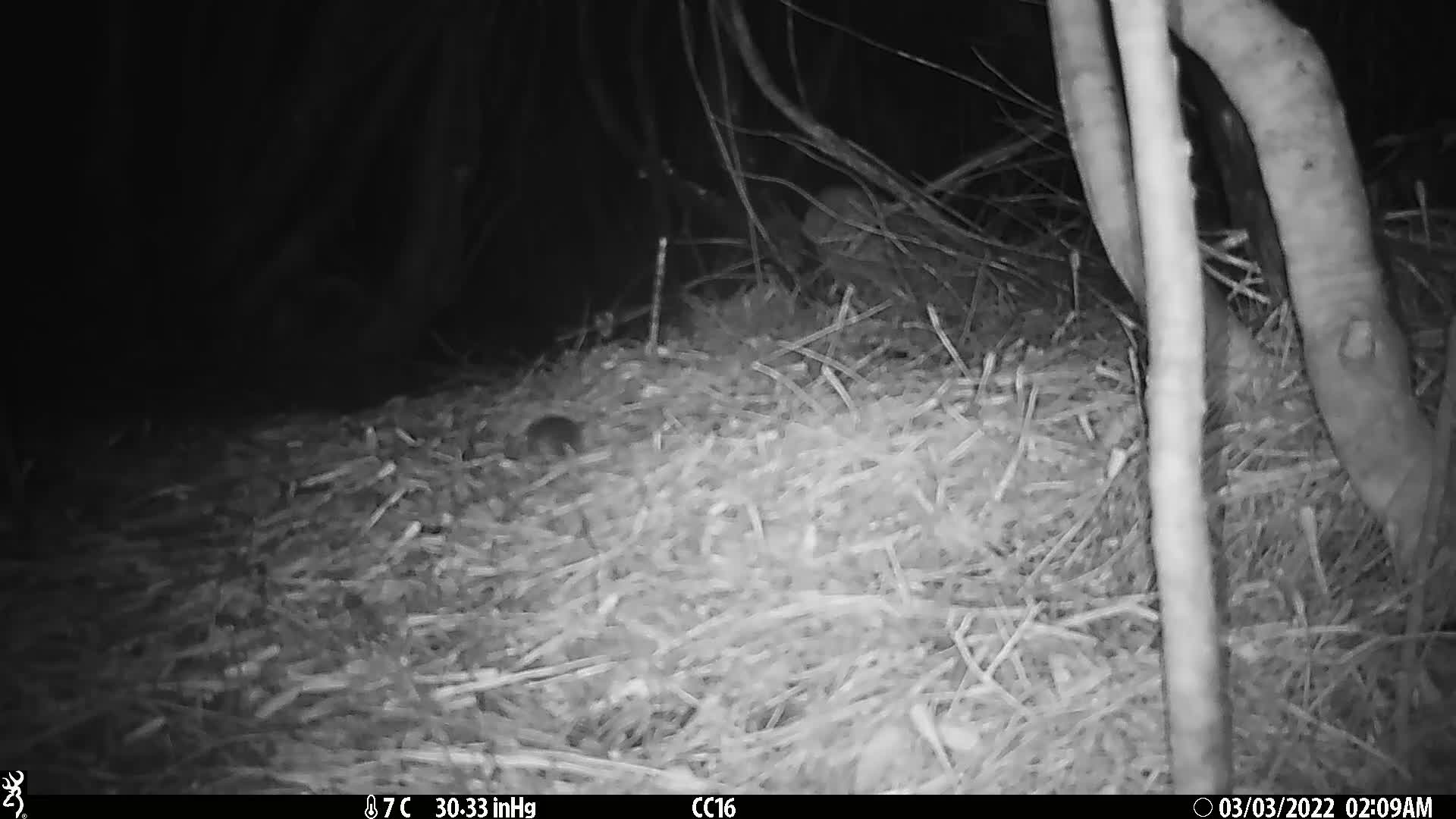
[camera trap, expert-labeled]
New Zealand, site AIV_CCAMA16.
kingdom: Animalia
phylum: Chordata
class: Mammalia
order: Rodentia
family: Muridae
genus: Mus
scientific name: Mus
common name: mouse